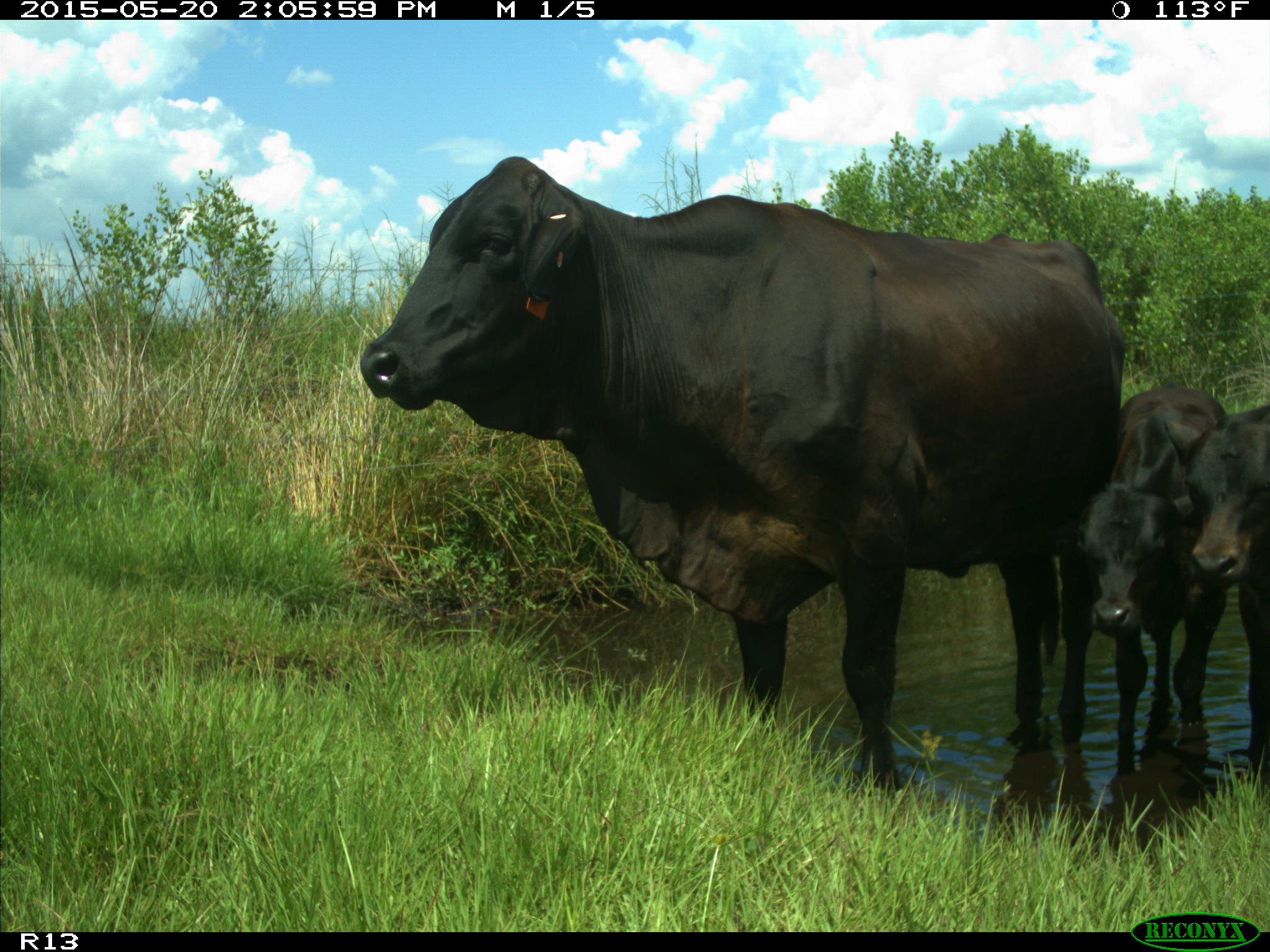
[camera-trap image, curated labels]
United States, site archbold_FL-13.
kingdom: Animalia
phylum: Chordata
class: Mammalia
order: Artiodactyla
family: Bovidae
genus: Bos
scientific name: Bos taurus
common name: domestic cow